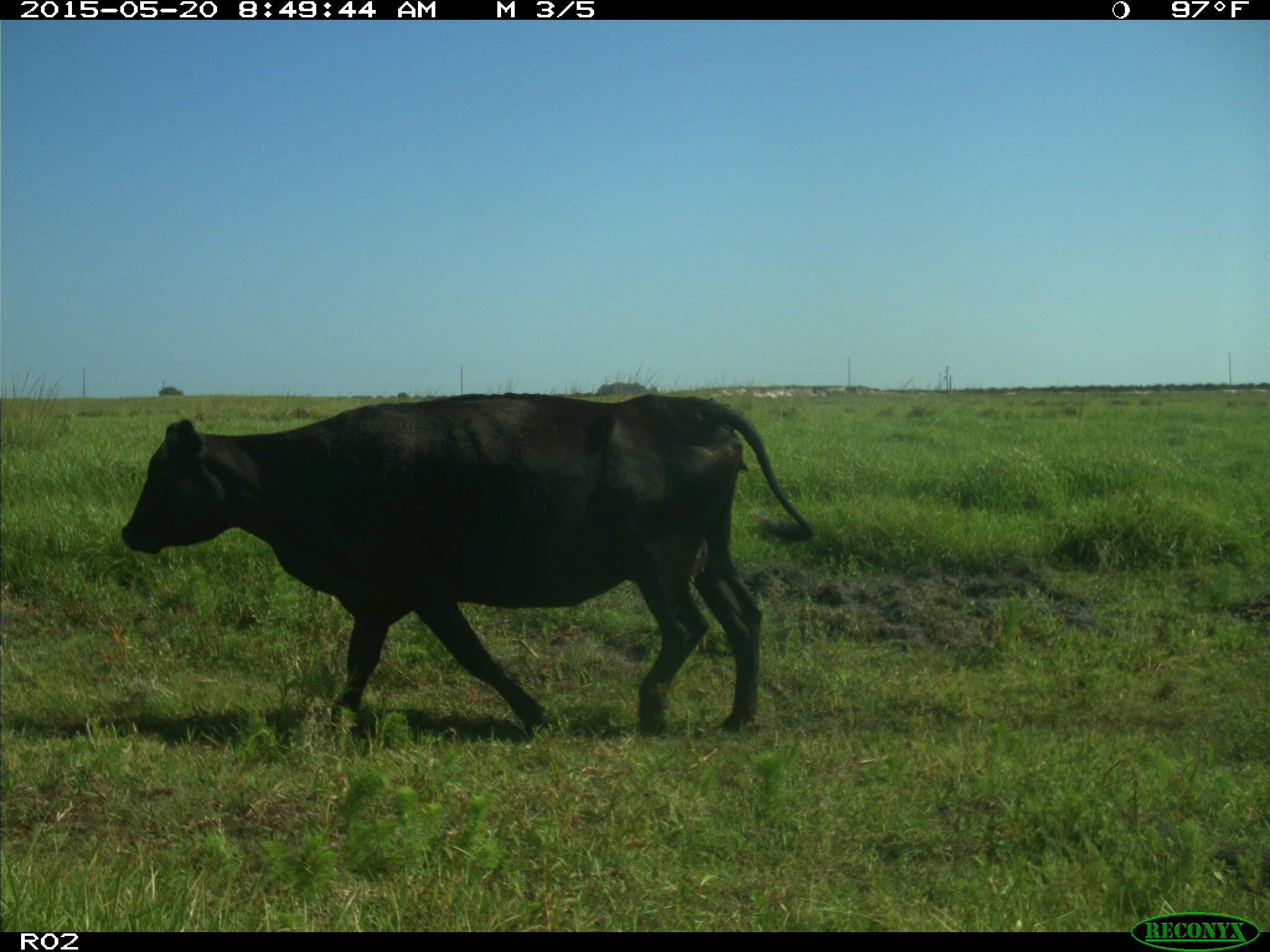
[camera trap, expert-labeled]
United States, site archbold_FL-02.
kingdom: Animalia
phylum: Chordata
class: Mammalia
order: Artiodactyla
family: Bovidae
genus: Bos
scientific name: Bos taurus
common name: domestic cow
Bos taurus (domestic cow).